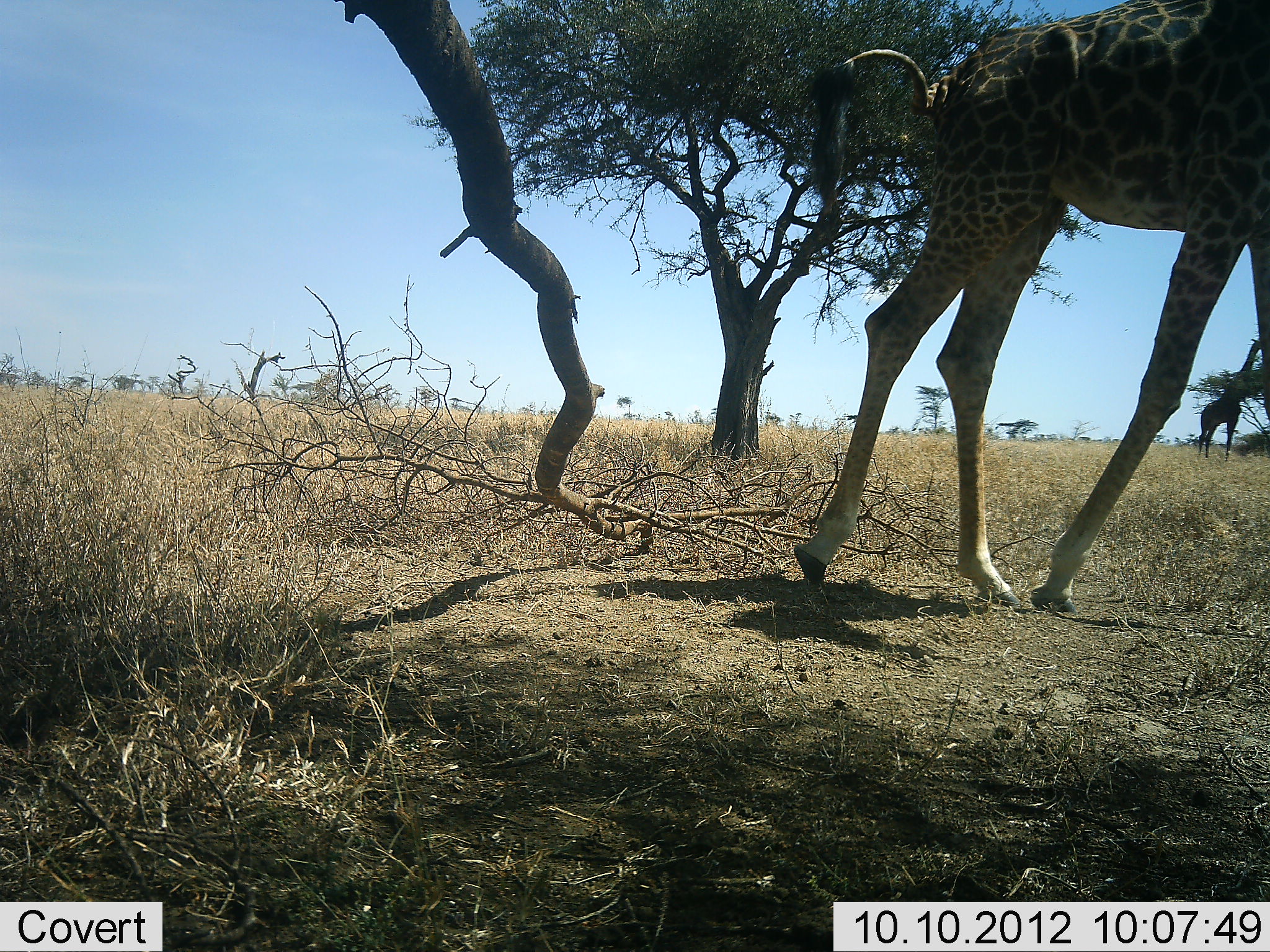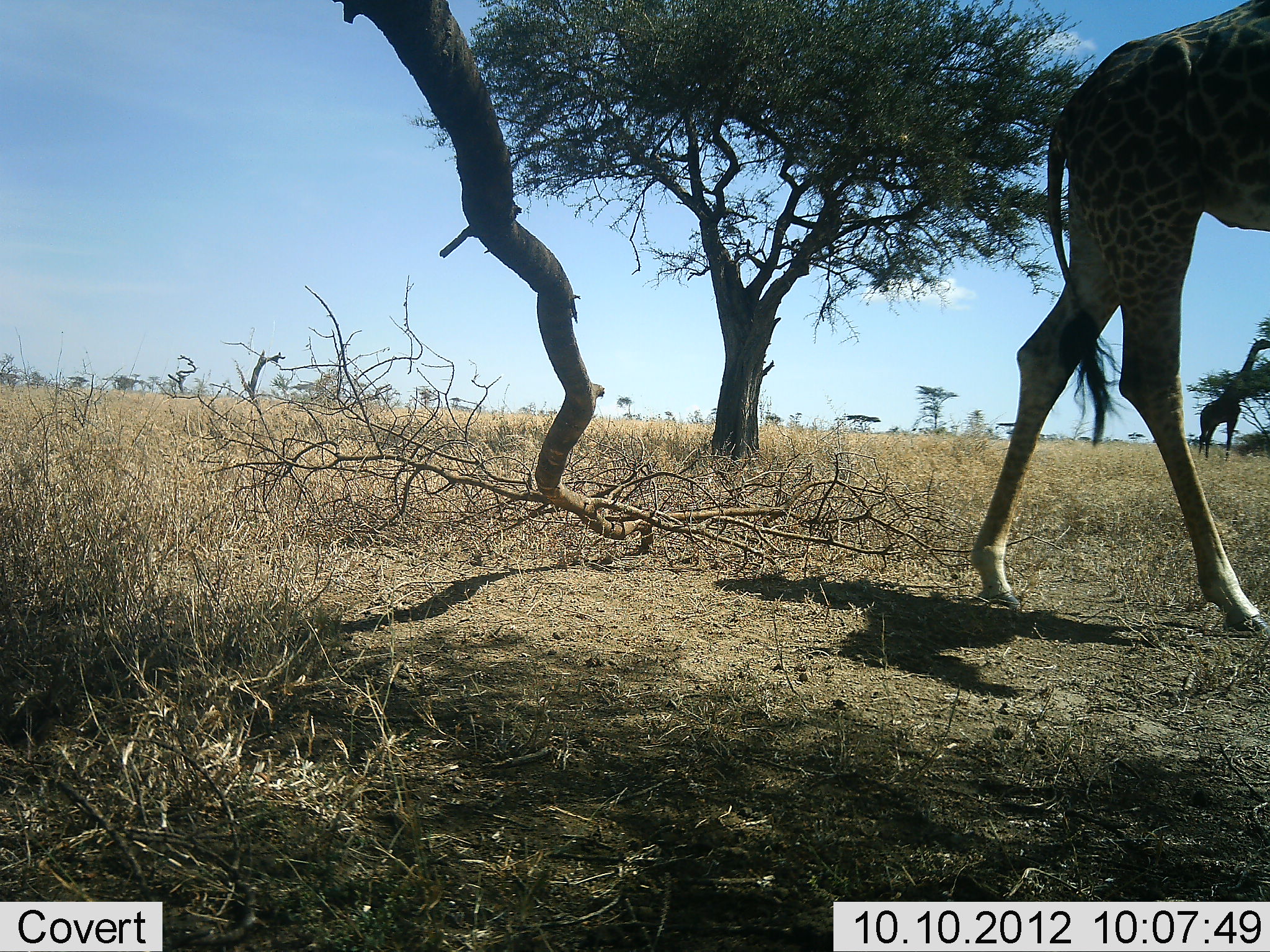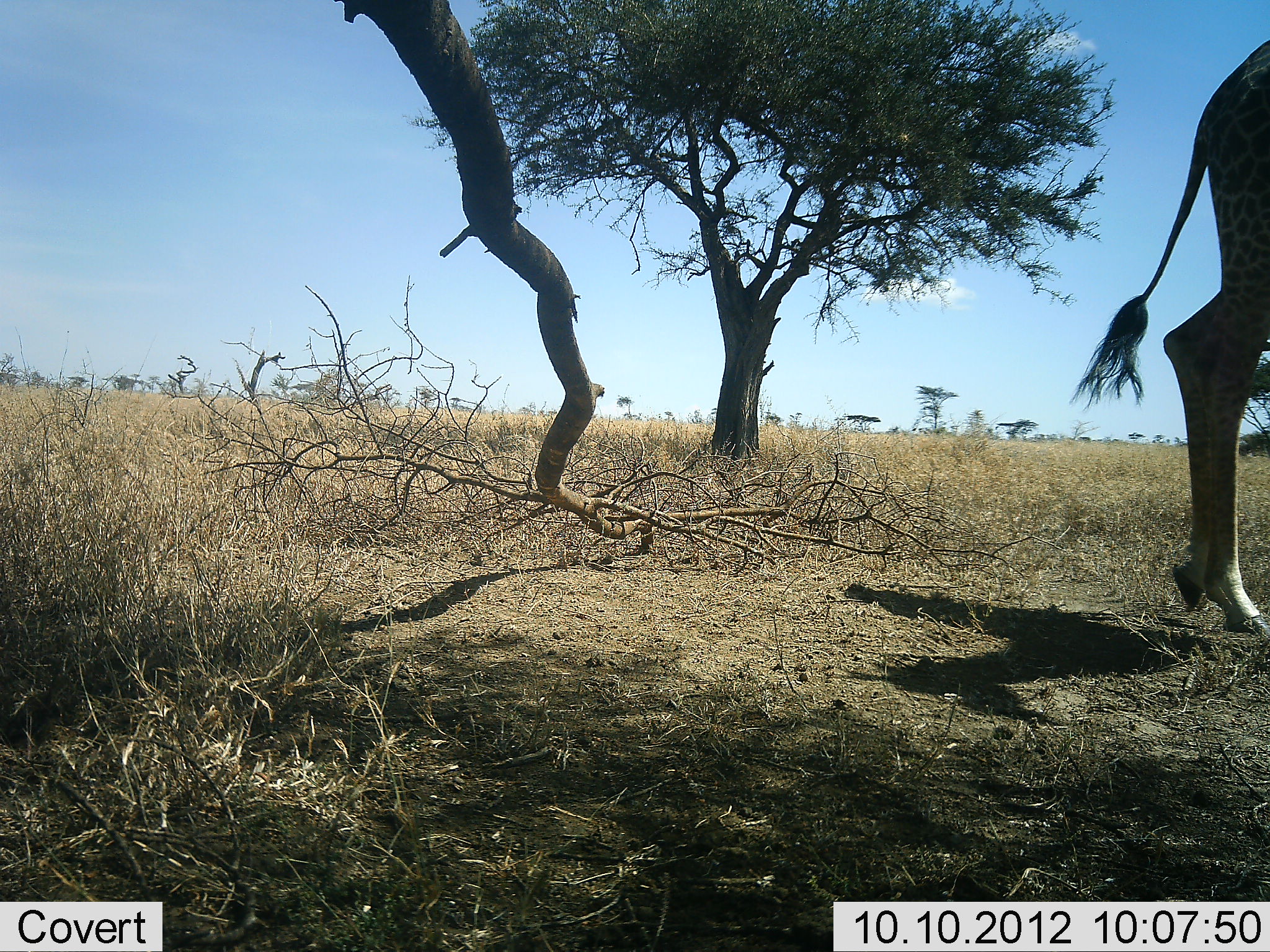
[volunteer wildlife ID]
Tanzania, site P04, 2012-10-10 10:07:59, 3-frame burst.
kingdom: Animalia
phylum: Chordata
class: Mammalia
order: Artiodactyla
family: Giraffidae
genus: Giraffa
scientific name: Giraffa camelopardalis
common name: giraffe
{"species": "giraffe (Giraffa camelopardalis)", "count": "2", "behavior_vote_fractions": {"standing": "30%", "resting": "0%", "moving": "90%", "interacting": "0%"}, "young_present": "0%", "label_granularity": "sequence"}